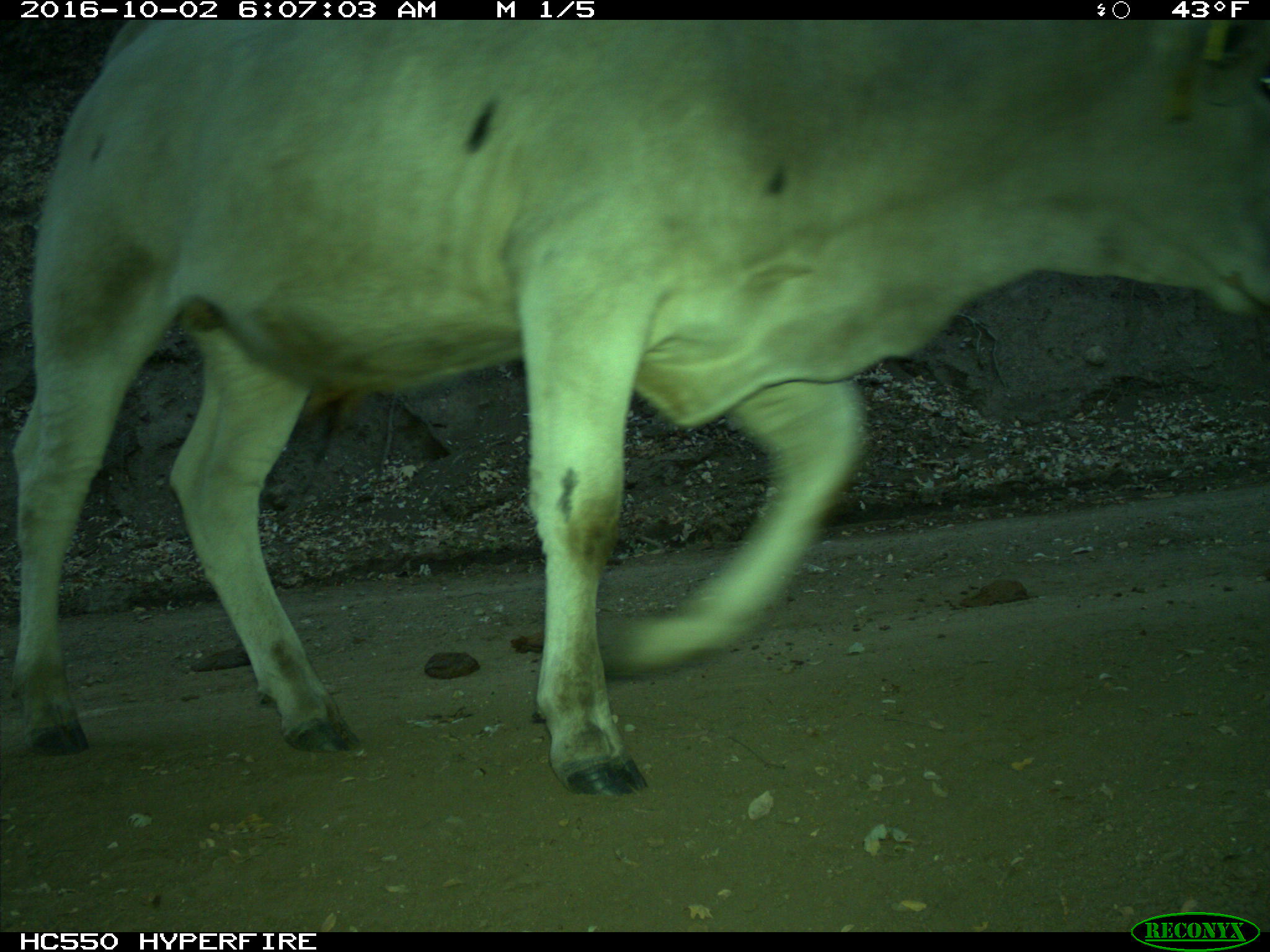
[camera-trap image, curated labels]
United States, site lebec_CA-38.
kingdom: Animalia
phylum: Chordata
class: Mammalia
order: Artiodactyla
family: Bovidae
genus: Bos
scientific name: Bos taurus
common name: domestic cow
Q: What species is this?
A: Bos taurus (domestic cow).